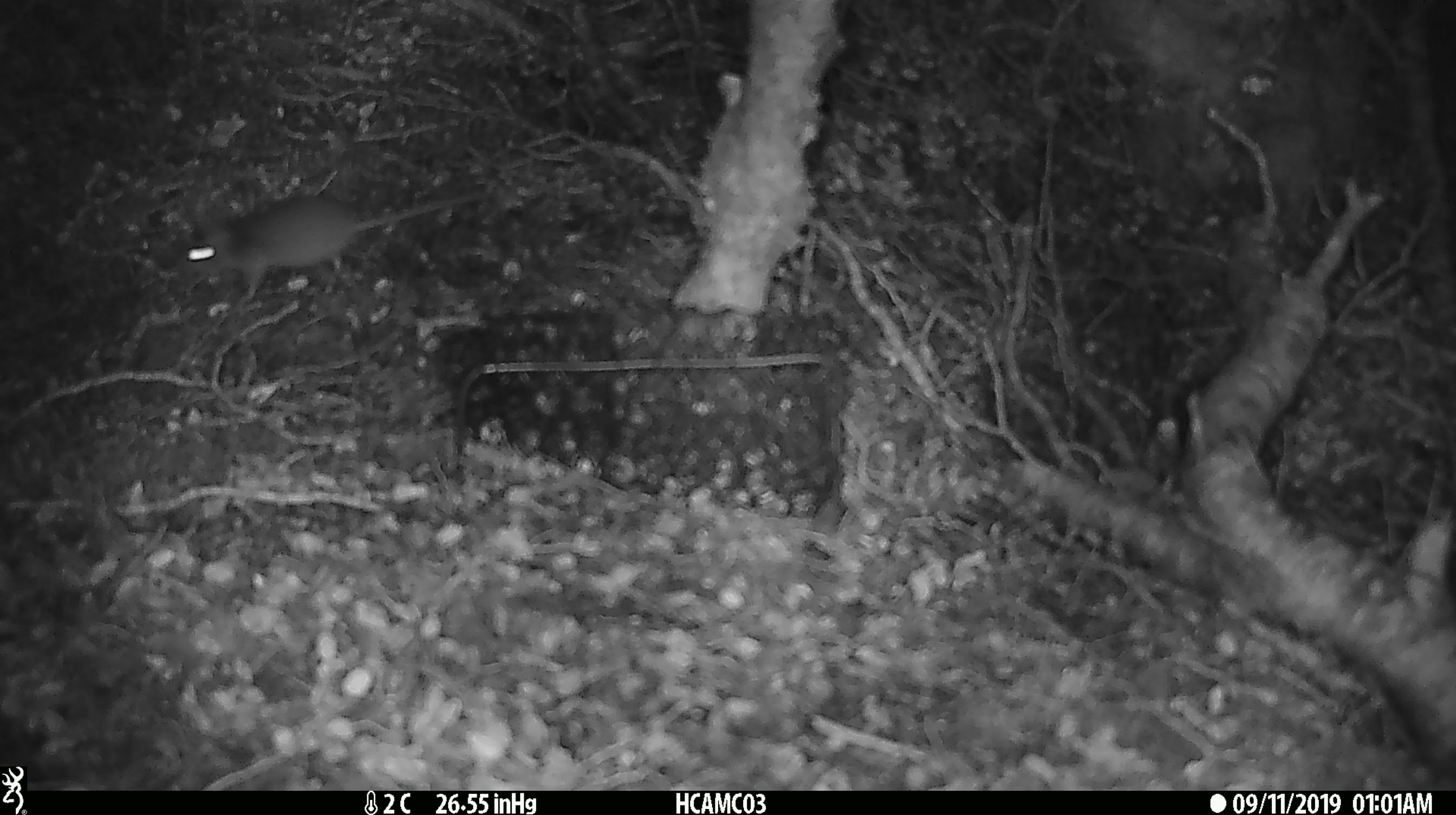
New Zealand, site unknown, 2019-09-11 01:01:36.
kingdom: Animalia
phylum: Chordata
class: Mammalia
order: Rodentia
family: Muridae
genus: Mus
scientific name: Mus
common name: mouse